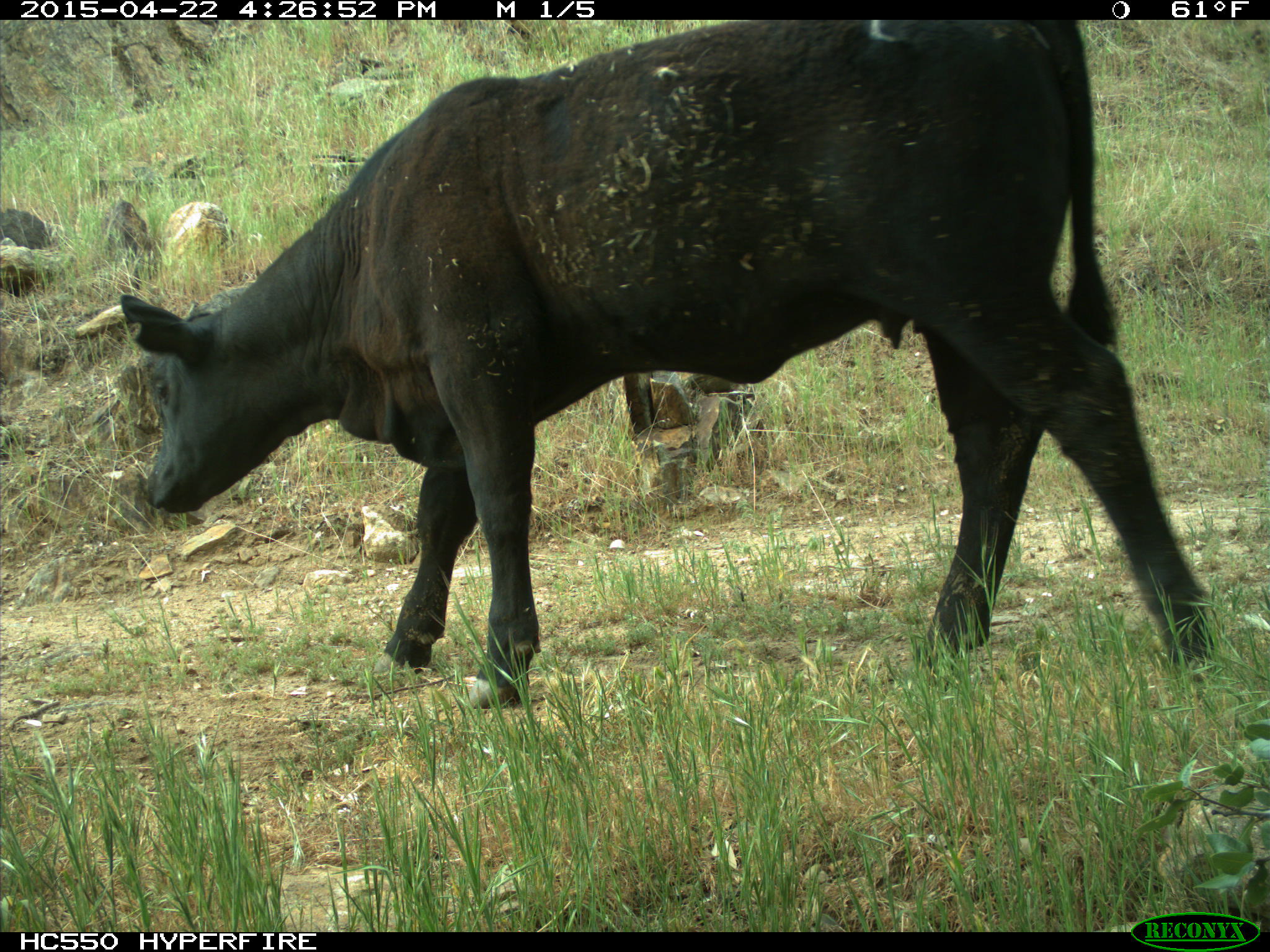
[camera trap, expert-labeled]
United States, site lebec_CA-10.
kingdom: Animalia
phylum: Chordata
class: Mammalia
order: Artiodactyla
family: Bovidae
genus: Bos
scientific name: Bos taurus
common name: domestic cow